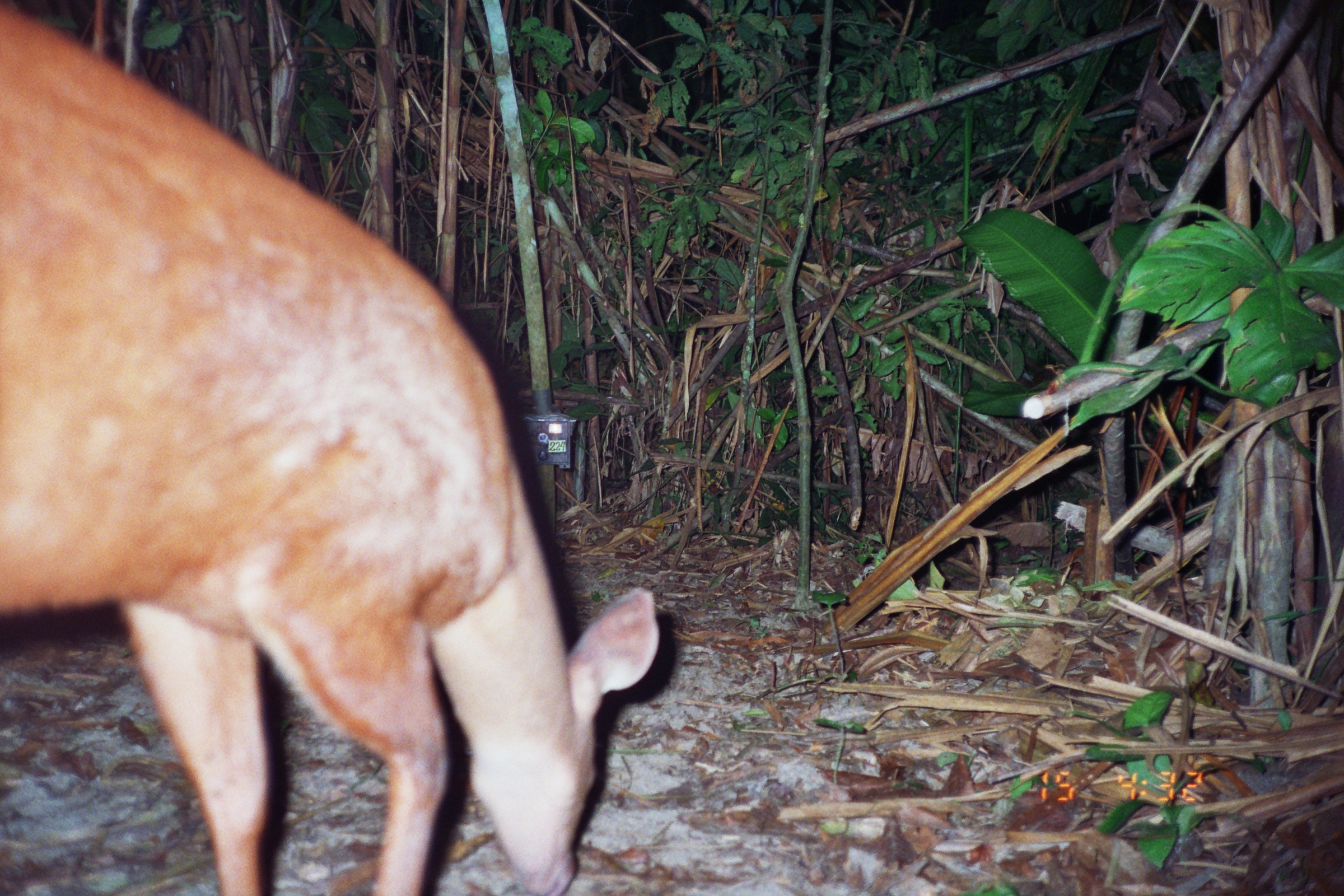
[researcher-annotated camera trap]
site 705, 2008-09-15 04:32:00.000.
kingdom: Animalia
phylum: Chordata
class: Mammalia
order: Artiodactyla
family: Cervidae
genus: Mazama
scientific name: Mazama americana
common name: red brocket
Mazama americana (red brocket).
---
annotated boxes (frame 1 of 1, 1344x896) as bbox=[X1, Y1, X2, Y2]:
mazama americana: bbox=[0, 3, 659, 894]